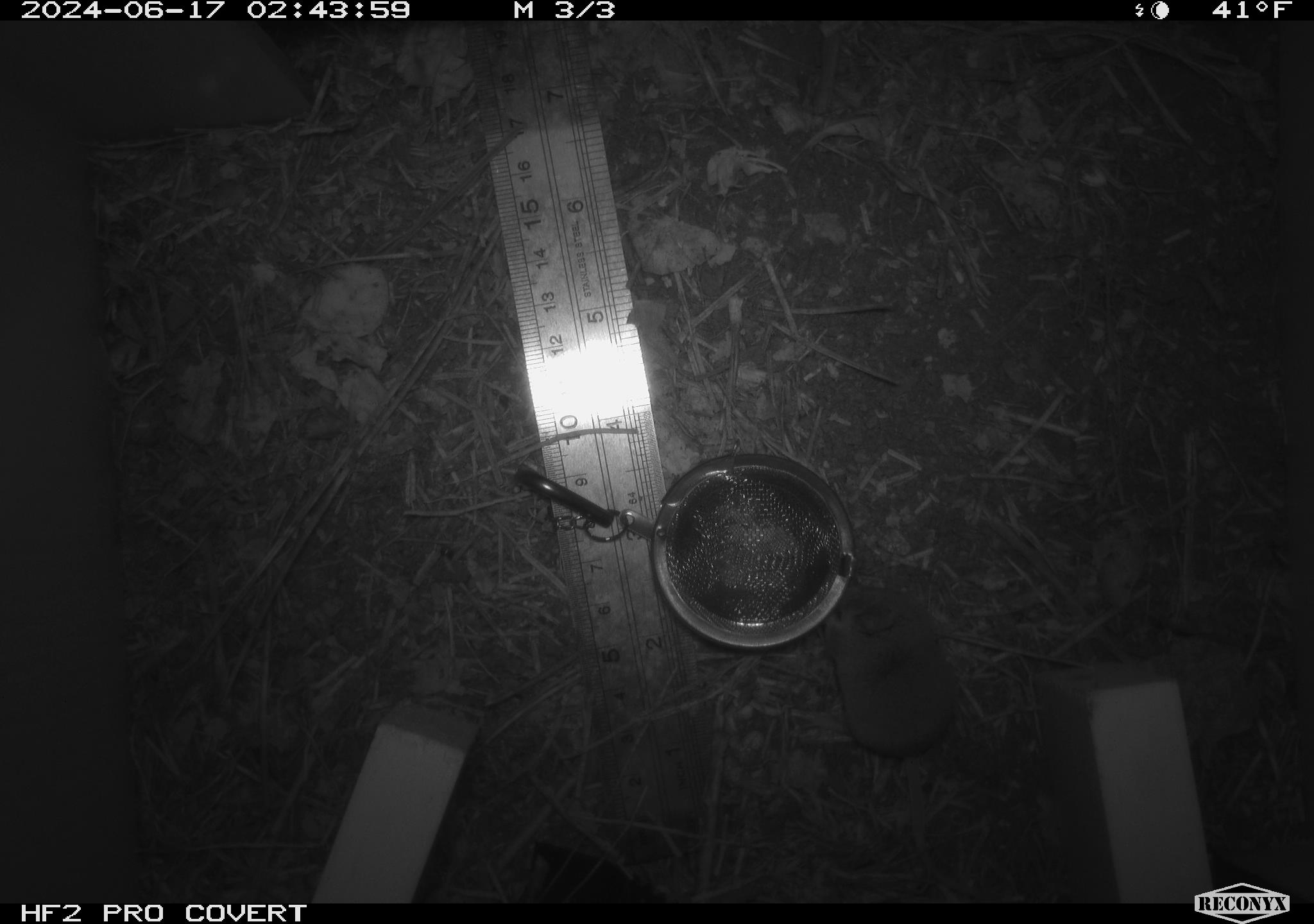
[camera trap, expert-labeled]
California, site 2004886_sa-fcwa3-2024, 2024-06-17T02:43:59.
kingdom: Animalia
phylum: Chordata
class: Mammalia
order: Eulipotyphla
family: Soricidae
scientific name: Soricidae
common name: shrews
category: soricidae family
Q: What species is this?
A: Soricidae family (shrews) (Soricidae).